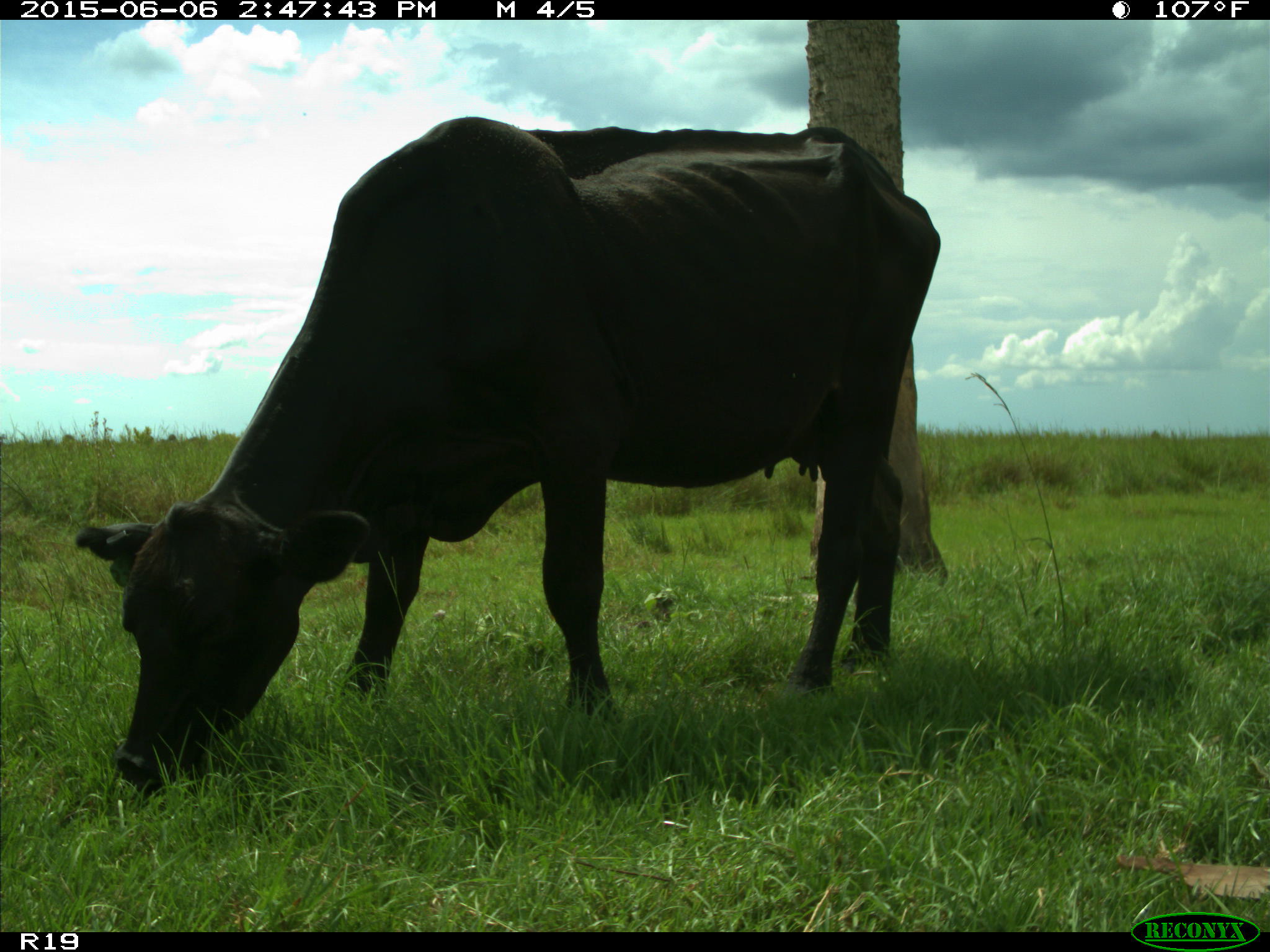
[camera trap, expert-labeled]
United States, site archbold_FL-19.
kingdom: Animalia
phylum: Chordata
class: Mammalia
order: Artiodactyla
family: Bovidae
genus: Bos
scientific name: Bos taurus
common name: domestic cow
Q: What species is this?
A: Bos taurus (domestic cow).